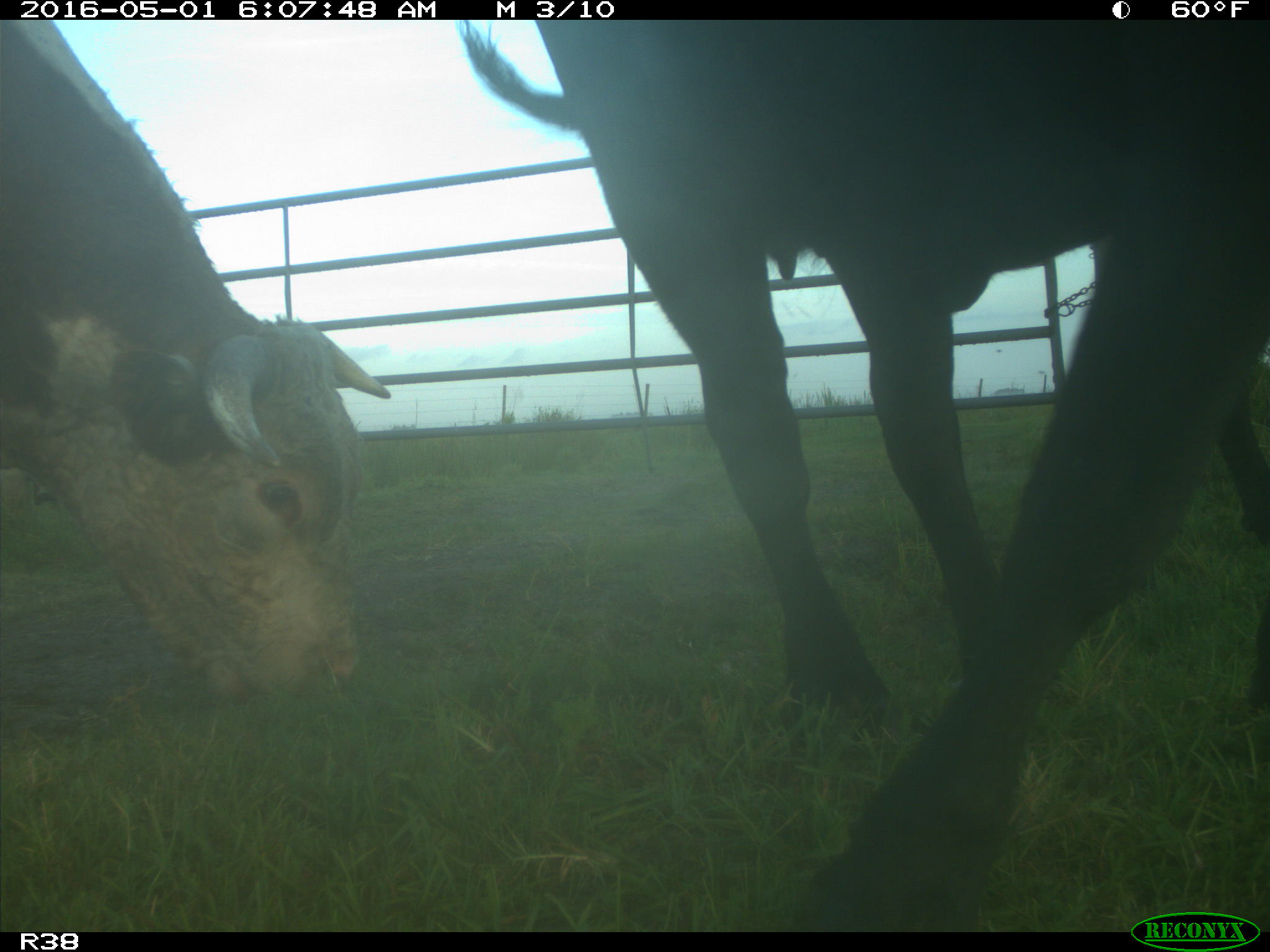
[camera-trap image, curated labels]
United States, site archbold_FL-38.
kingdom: Animalia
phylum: Chordata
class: Mammalia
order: Artiodactyla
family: Bovidae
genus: Bos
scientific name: Bos taurus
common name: domestic cow